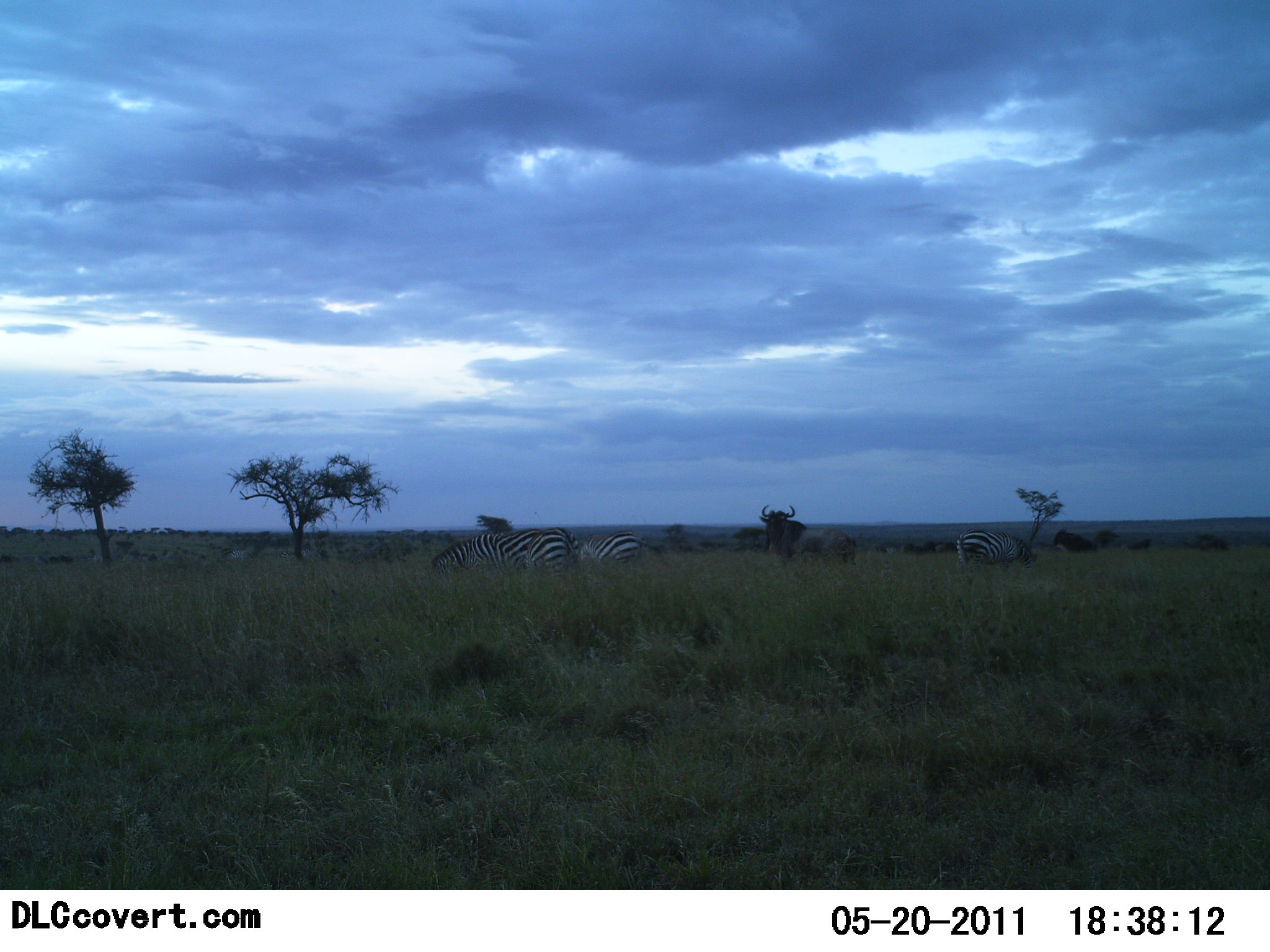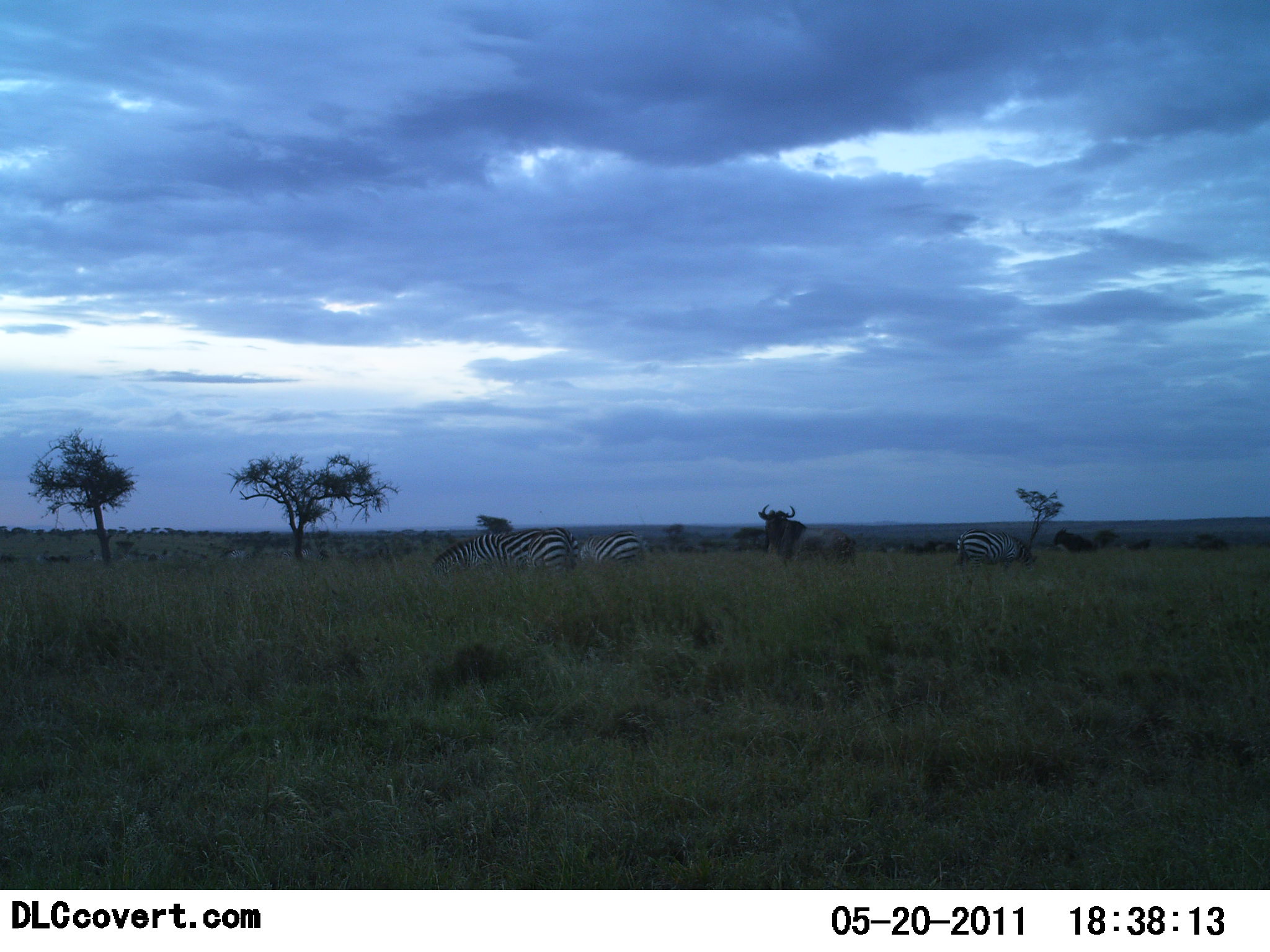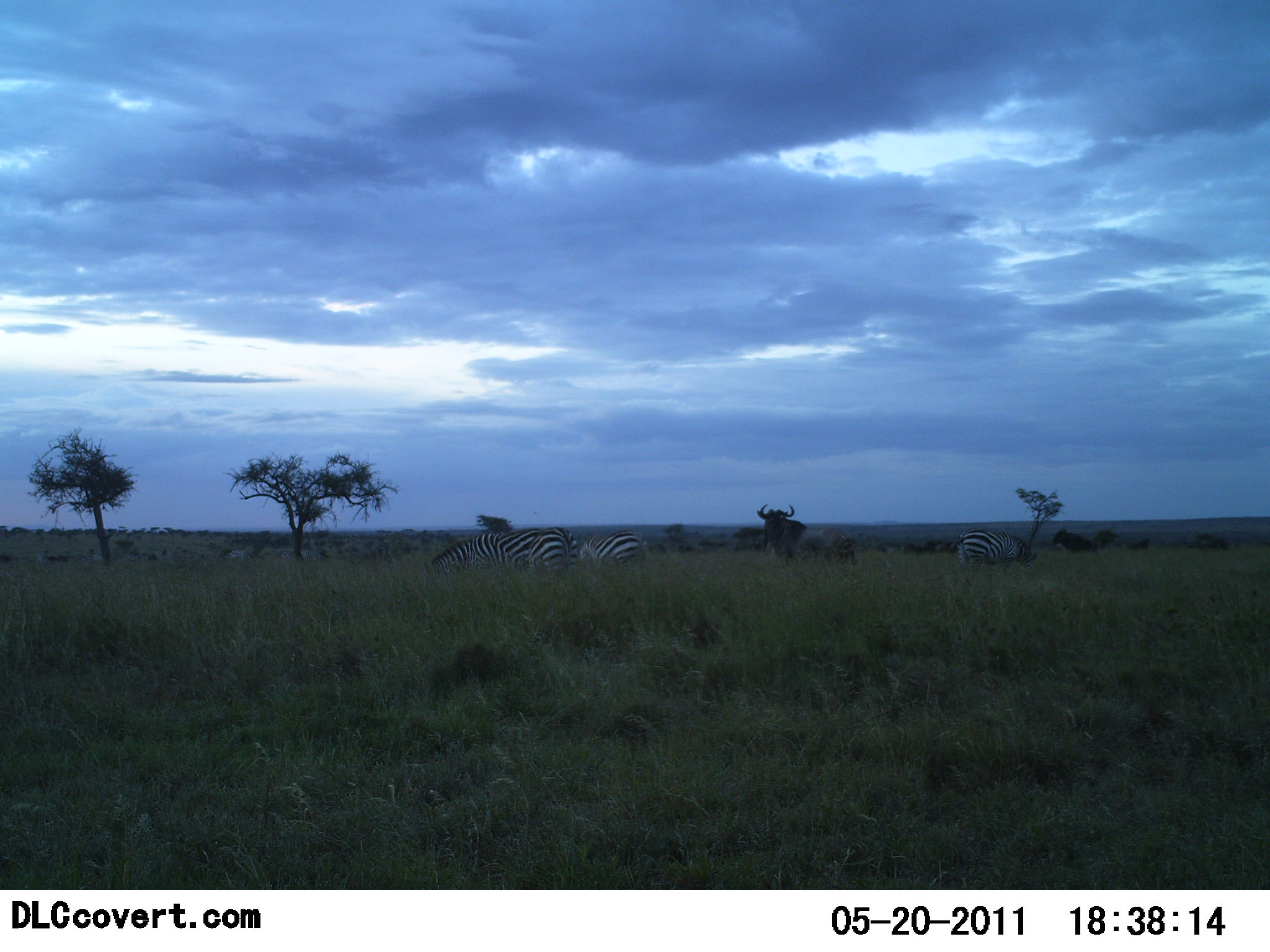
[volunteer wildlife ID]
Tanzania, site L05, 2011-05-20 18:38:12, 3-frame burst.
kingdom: Animalia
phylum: Chordata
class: Mammalia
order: Artiodactyla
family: Bovidae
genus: Connochaetes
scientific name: Connochaetes taurinus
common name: blue wildebeest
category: wildebeest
Wildebeest (blue wildebeest) (Connochaetes taurinus), count 1. Behavior (volunteer vote fractions): standing 100%, resting 0%, moving 0%, interacting 0%. Young present (vote fraction): 0%. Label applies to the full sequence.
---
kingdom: Animalia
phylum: Chordata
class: Mammalia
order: Perissodactyla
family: Equidae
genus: Equus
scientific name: Equus quagga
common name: plains zebra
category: zebra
Zebra (plains zebra) (Equus quagga), count 3. Behavior (volunteer vote fractions): standing 37%, resting 0%, moving 5%, interacting 0%. Young present (vote fraction): 0%. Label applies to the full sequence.